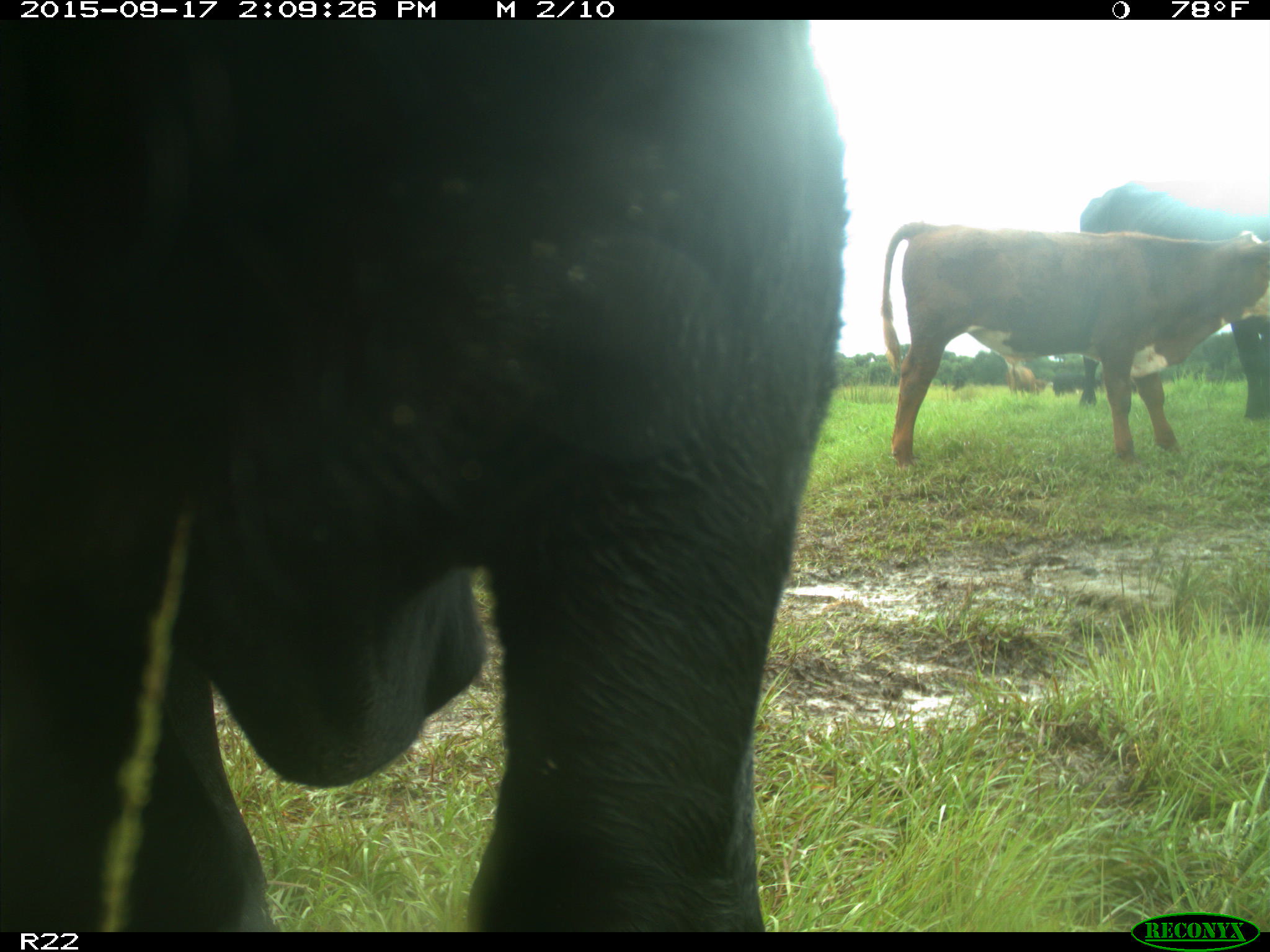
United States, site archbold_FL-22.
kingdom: Animalia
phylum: Chordata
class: Mammalia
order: Artiodactyla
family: Bovidae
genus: Bos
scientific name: Bos taurus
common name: domestic cow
Bos taurus (domestic cow).